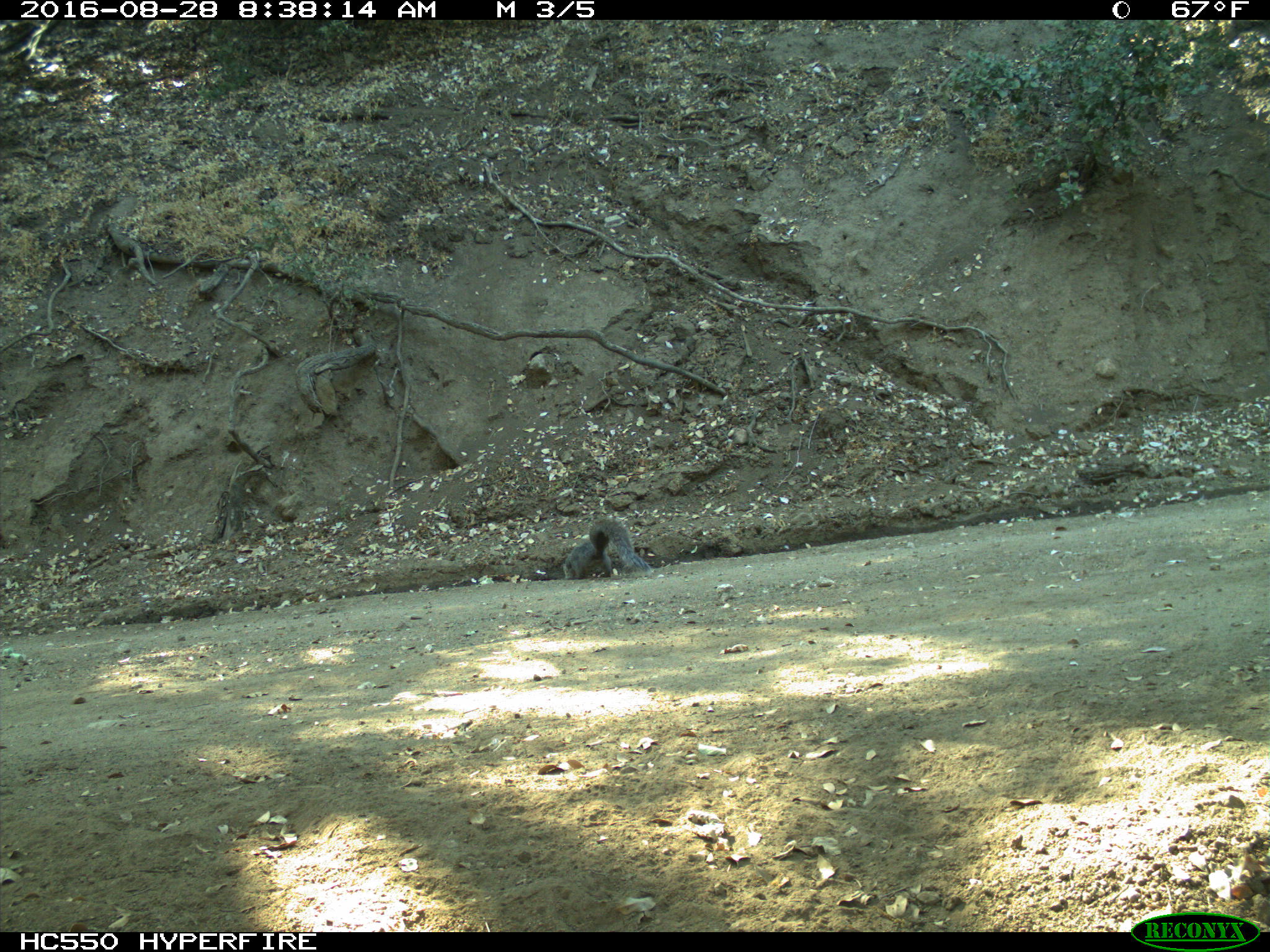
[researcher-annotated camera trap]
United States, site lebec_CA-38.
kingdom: Animalia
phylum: Chordata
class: Mammalia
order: Rodentia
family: Sciuridae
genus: Sciurus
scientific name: Sciurus carolinensis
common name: eastern gray squirrel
Sciurus carolinensis (eastern gray squirrel).